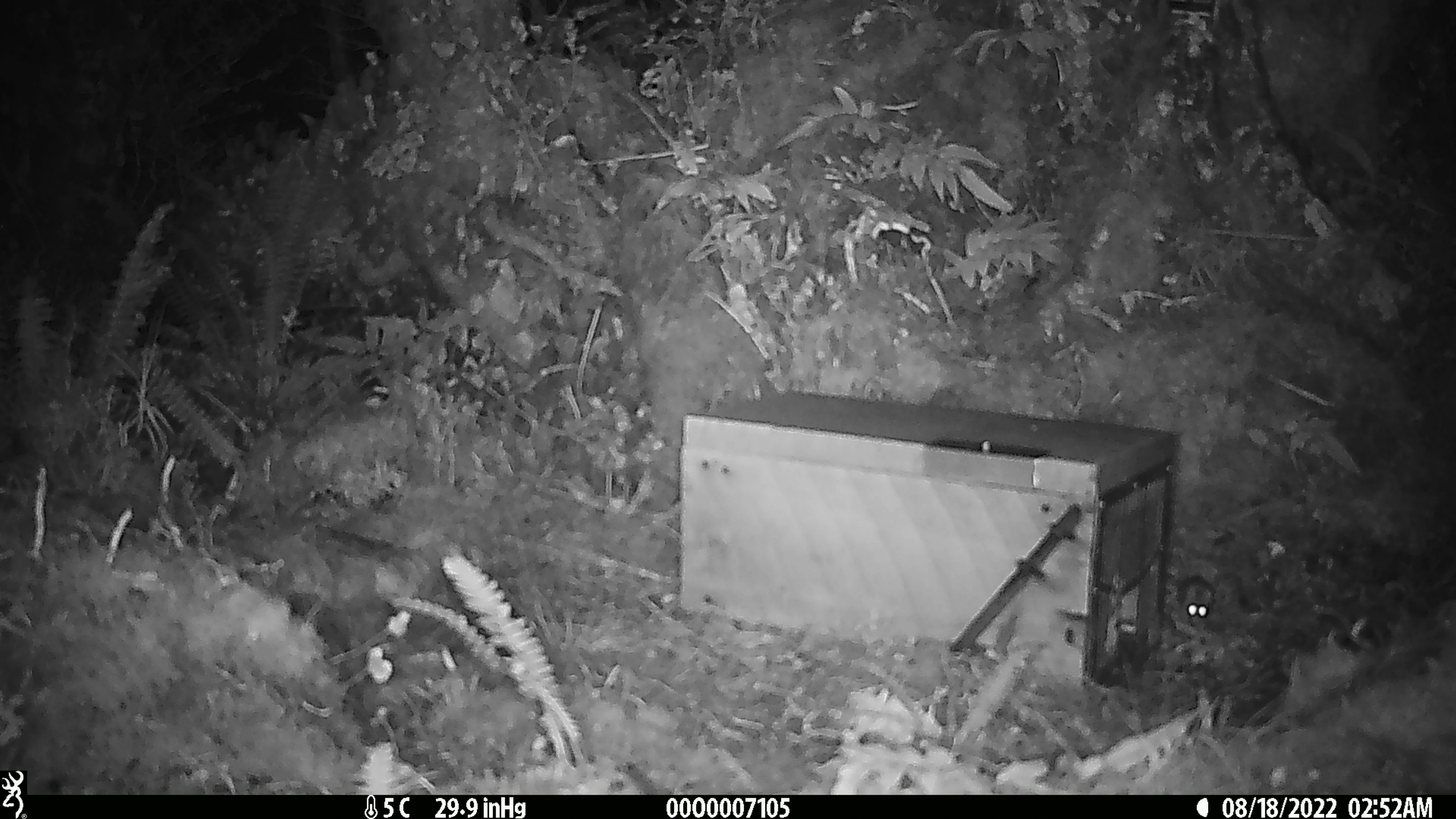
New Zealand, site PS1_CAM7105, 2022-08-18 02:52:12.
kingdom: Animalia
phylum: Chordata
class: Mammalia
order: Rodentia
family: Muridae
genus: Mus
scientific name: Mus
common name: mouse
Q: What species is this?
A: Mouse (Mus).